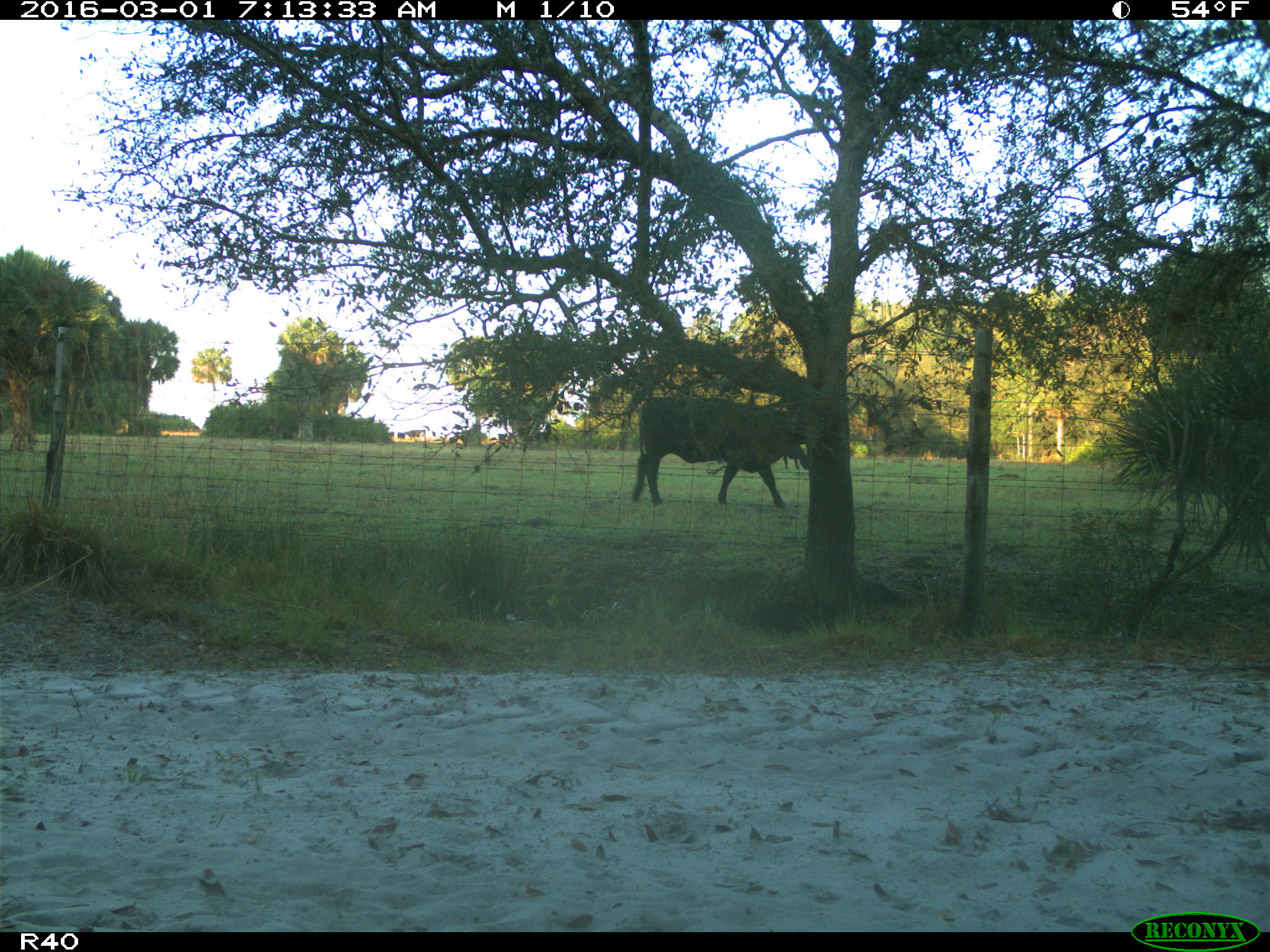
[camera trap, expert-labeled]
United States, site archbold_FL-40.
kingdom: Animalia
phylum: Chordata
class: Mammalia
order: Artiodactyla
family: Bovidae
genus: Bos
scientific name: Bos taurus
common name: domestic cow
Bos taurus (domestic cow).